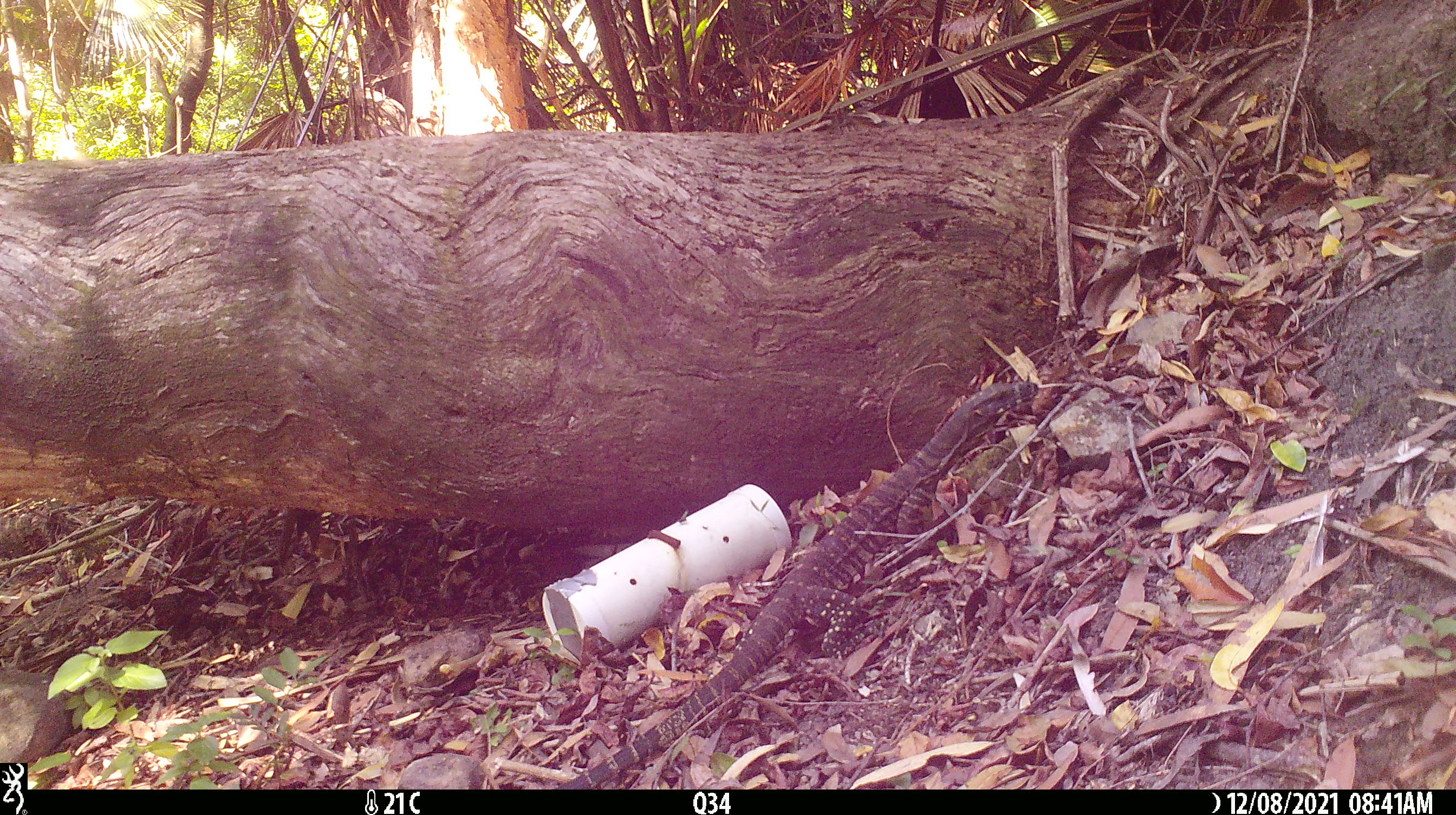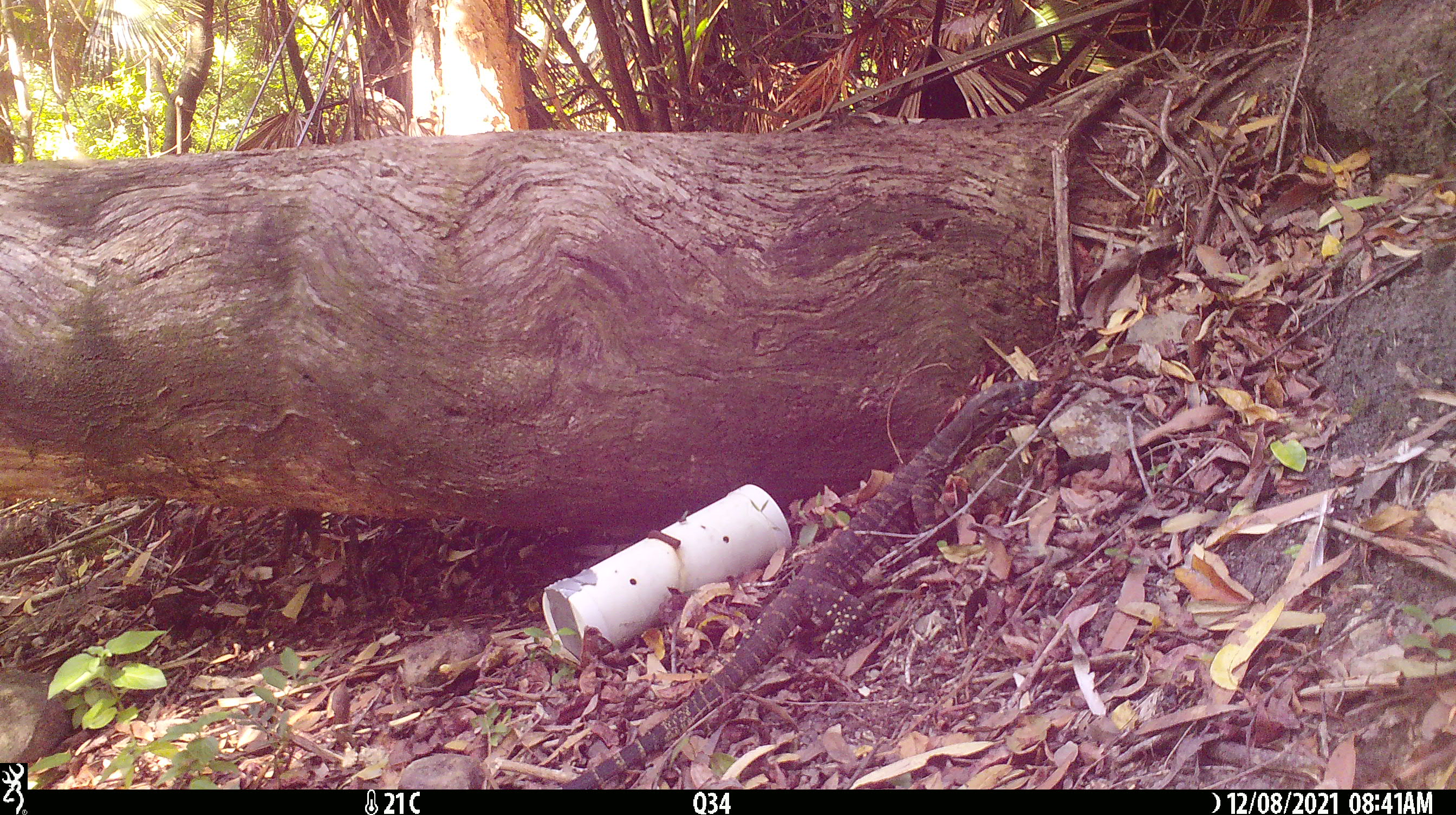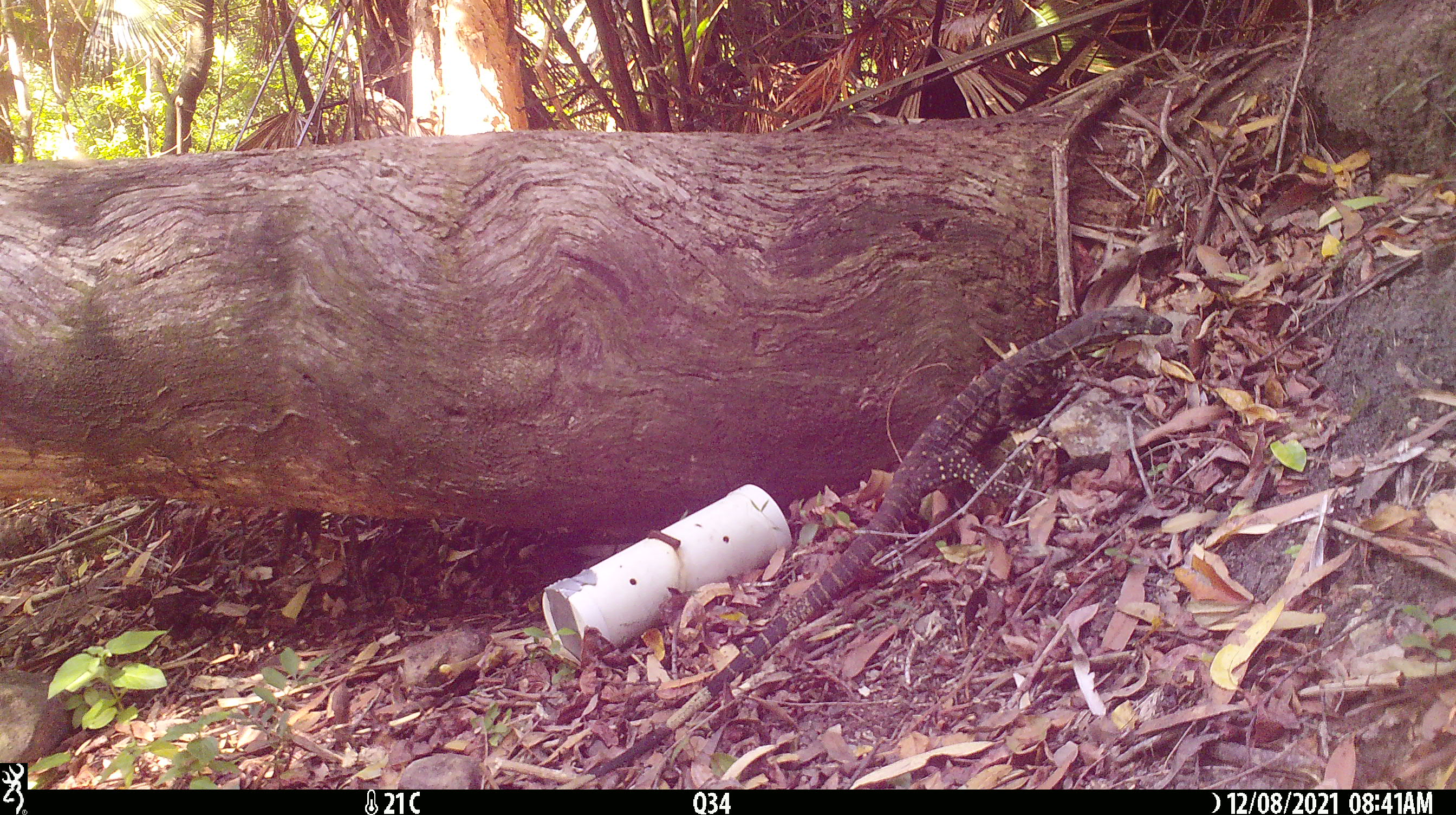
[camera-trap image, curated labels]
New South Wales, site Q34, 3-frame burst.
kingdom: Animalia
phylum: Chordata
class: Reptilia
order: Squamata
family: Varanidae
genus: Varanus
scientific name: Varanus varius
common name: lace monitor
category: goanna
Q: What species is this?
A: Goanna (lace monitor) (Varanus varius).